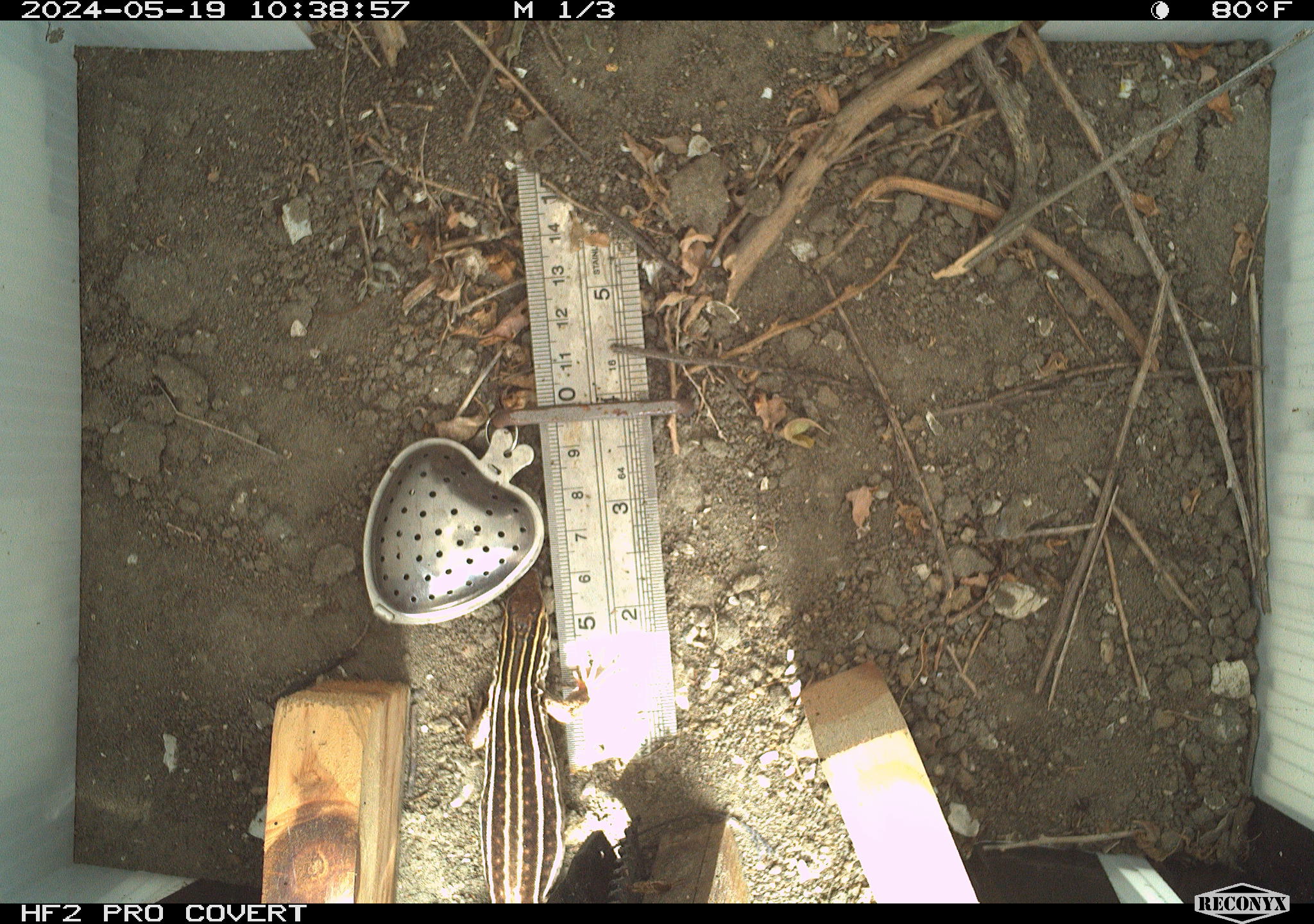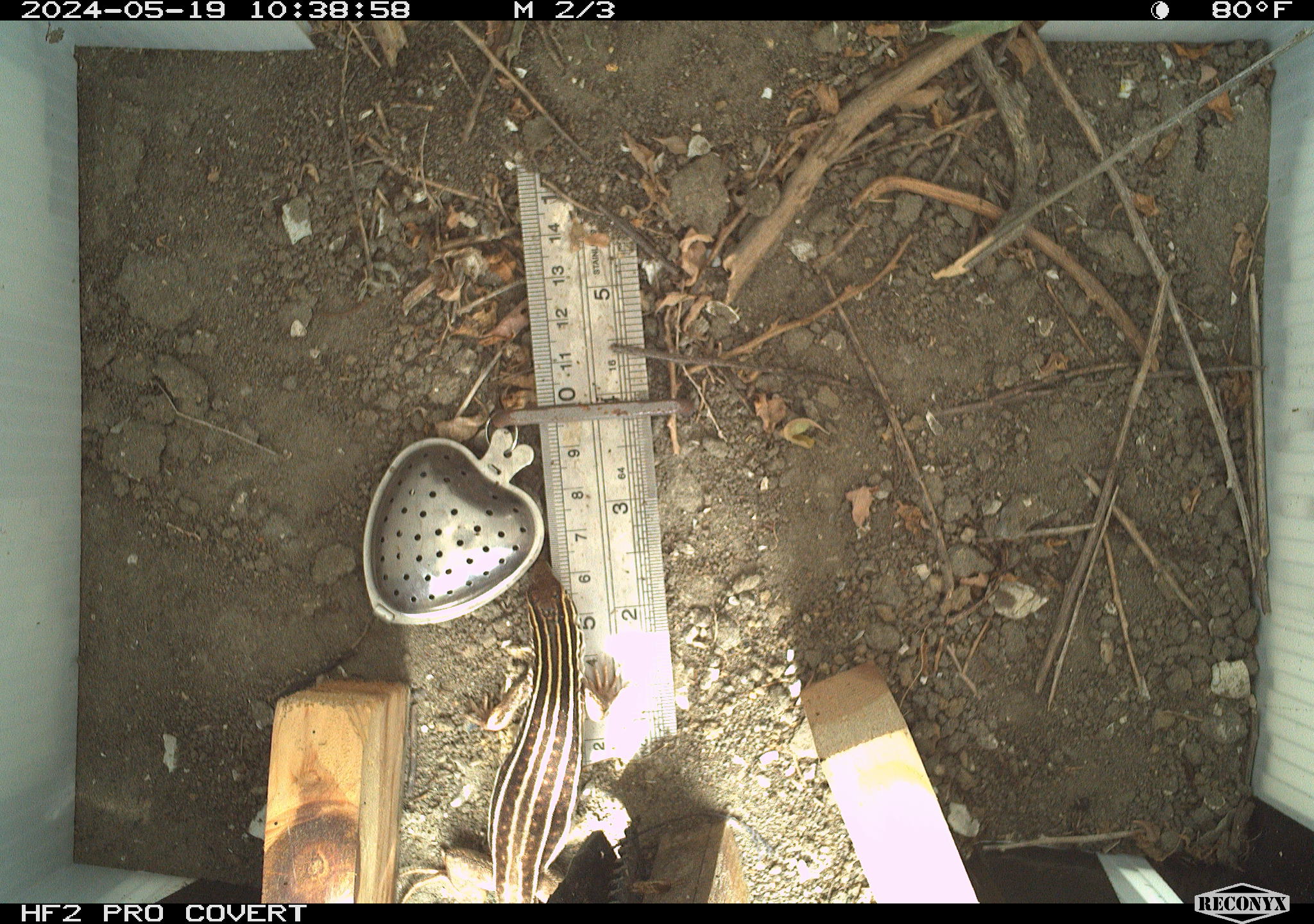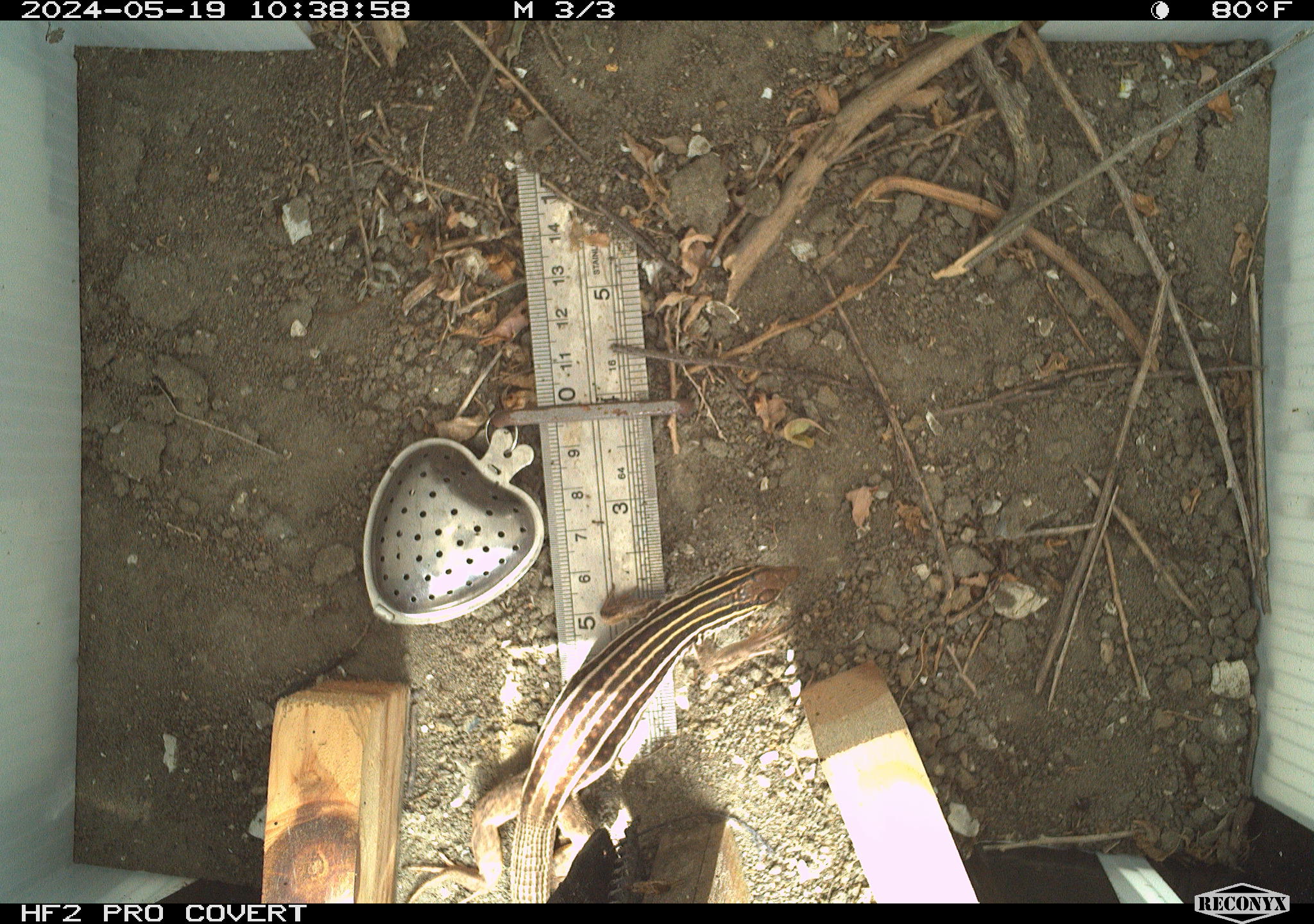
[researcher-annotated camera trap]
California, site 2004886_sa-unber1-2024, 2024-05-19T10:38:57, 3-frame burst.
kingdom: Animalia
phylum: Chordata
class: Reptilia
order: Squamata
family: Teiidae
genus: Aspidoscelis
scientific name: Aspidoscelis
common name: whiptail lizards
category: aspidoscelis species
Aspidoscelis species (whiptail lizards) (Aspidoscelis).